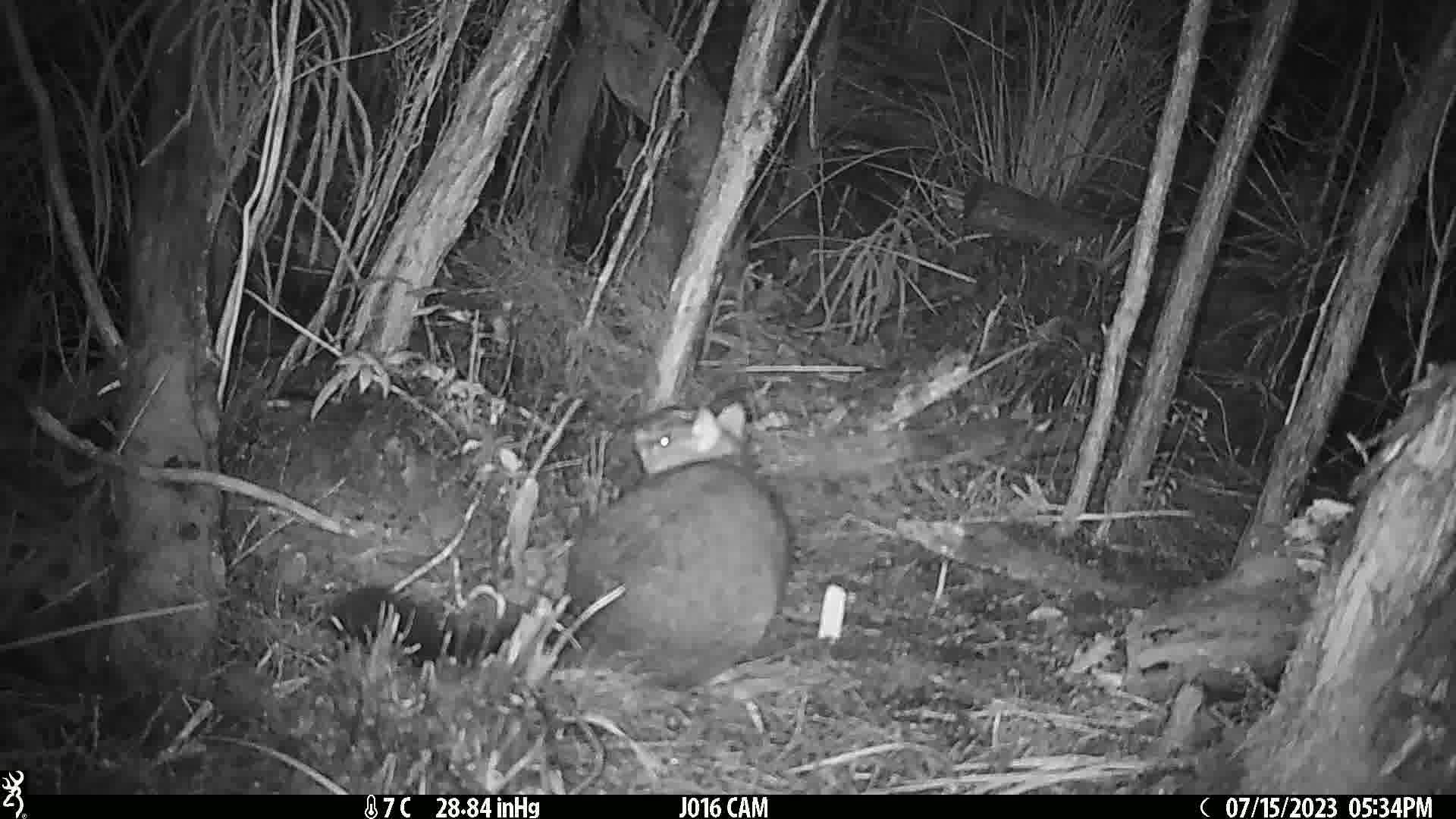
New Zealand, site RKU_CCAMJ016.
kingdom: Animalia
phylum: Chordata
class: Mammalia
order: Diprotodontia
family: Phalangeridae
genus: Trichosurus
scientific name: Trichosurus vulpecula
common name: common brushtail possum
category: possum